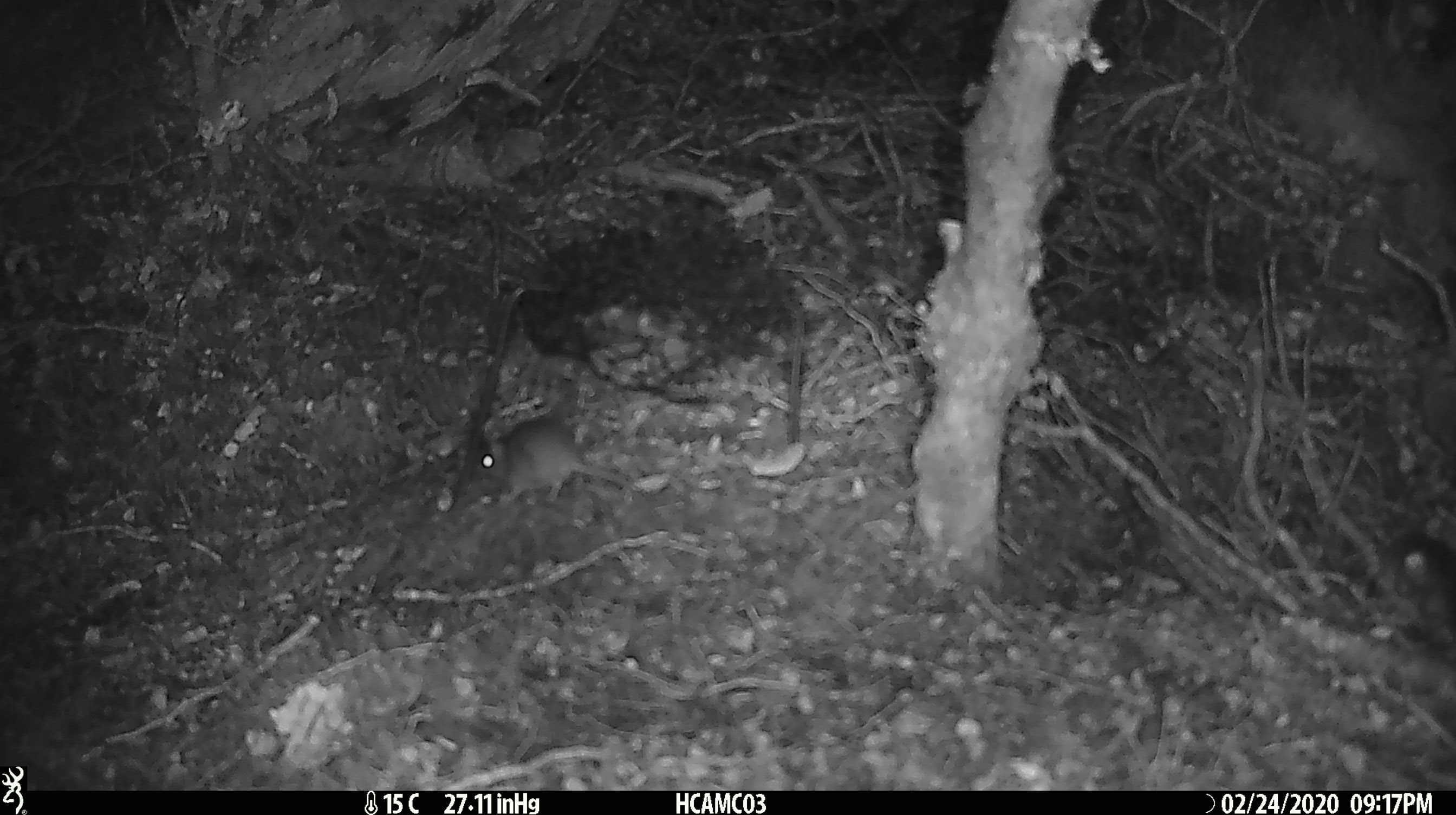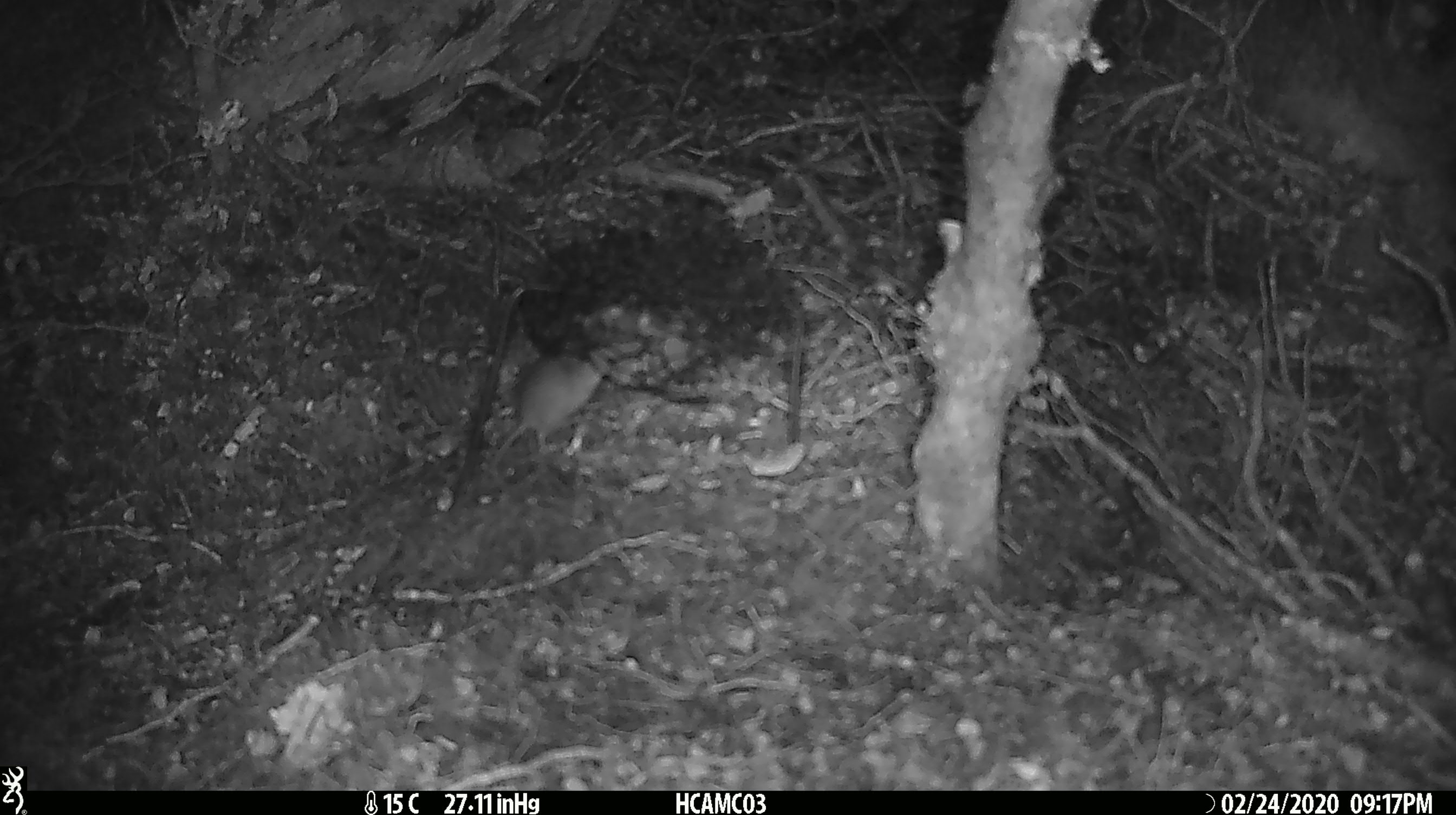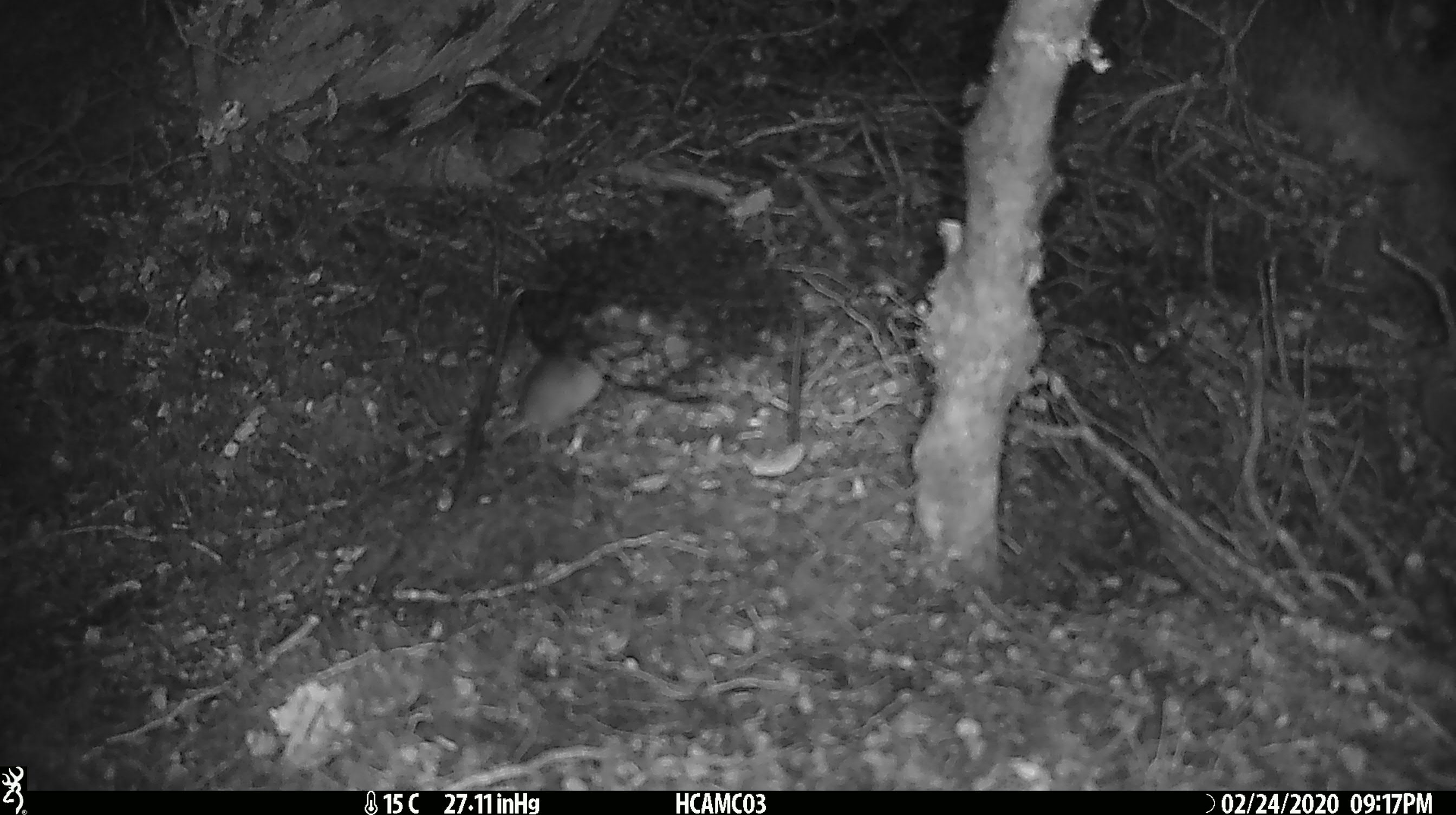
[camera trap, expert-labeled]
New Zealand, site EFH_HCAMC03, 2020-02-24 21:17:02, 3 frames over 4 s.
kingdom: Animalia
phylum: Chordata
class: Mammalia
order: Rodentia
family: Muridae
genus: Mus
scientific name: Mus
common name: mouse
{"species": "mouse (Mus)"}